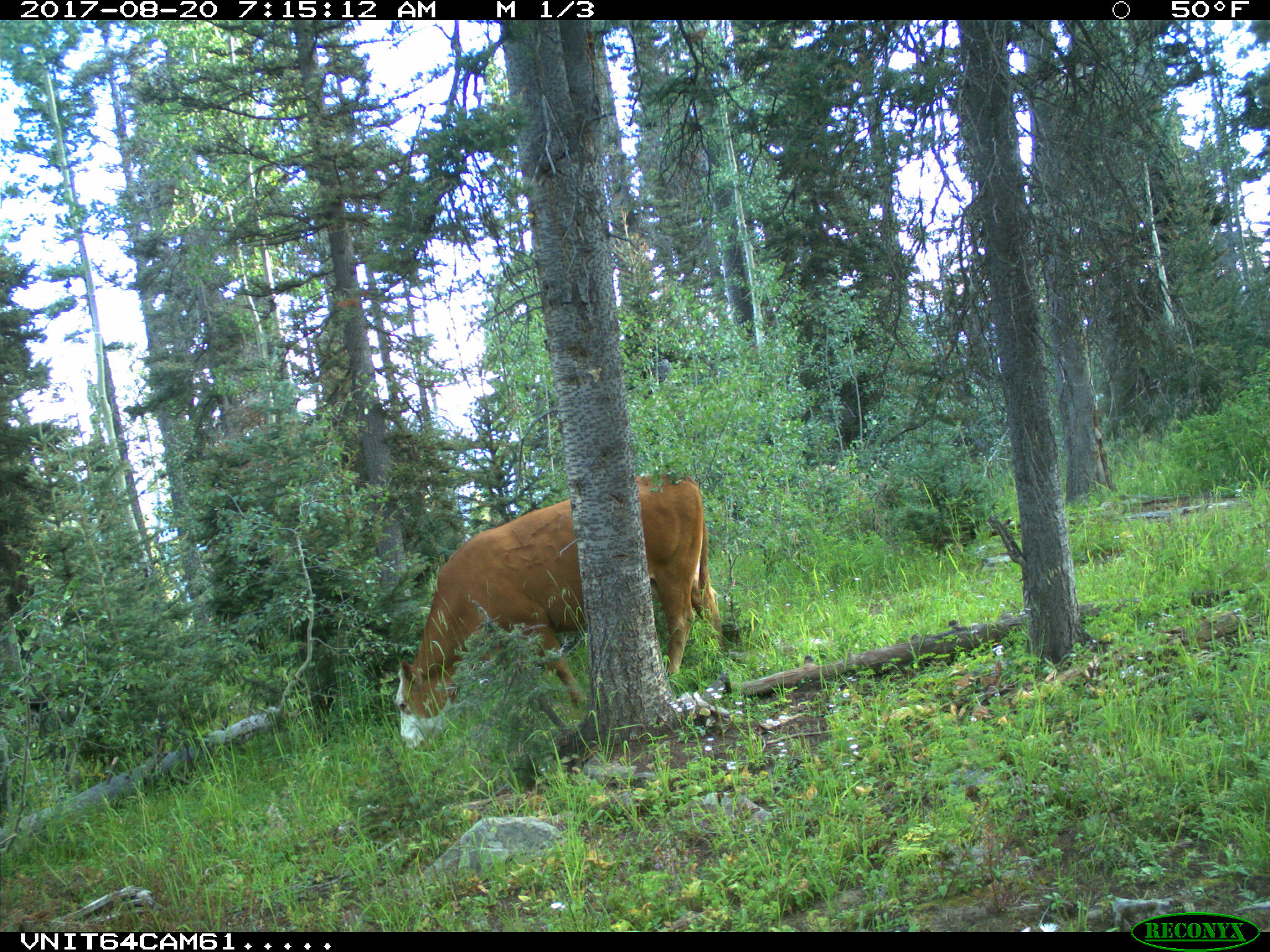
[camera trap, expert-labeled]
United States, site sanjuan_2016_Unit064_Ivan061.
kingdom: Animalia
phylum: Chordata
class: Mammalia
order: Artiodactyla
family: Bovidae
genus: Bos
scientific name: Bos taurus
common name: domestic cow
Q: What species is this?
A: Bos taurus (domestic cow).